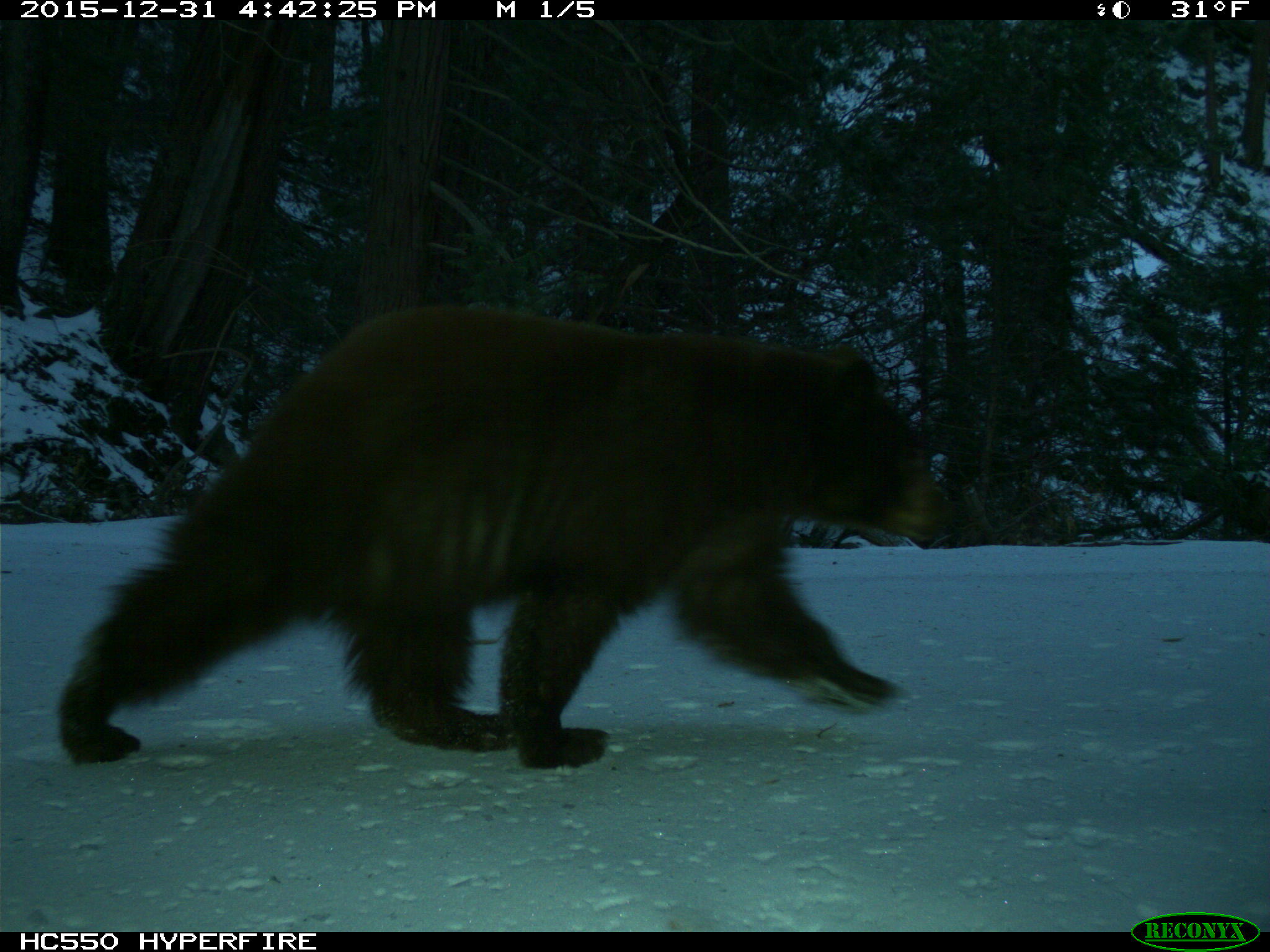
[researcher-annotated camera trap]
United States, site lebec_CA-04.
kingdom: Animalia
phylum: Chordata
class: Mammalia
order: Carnivora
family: Ursidae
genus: Ursus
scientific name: Ursus americanus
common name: american black bear